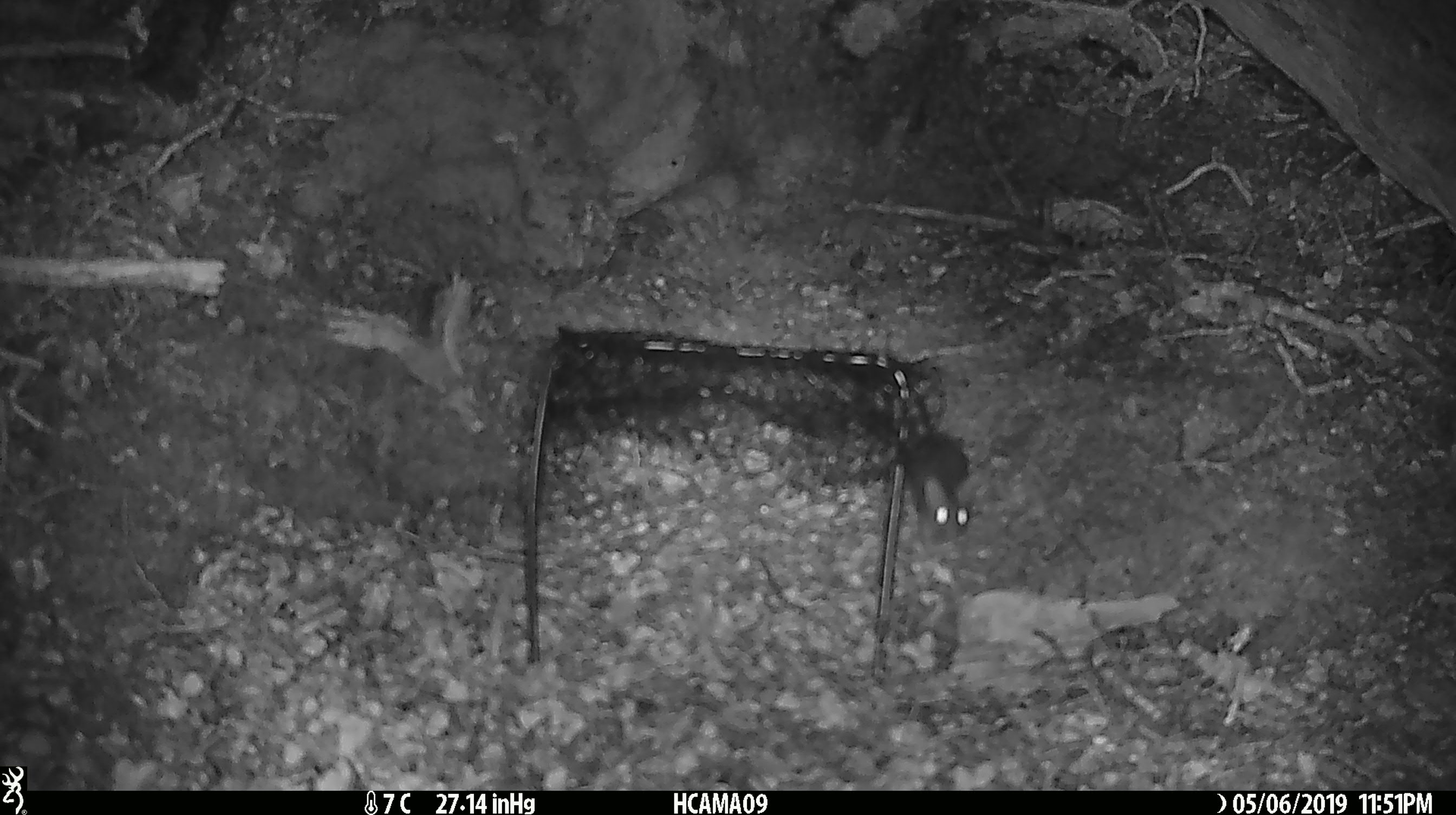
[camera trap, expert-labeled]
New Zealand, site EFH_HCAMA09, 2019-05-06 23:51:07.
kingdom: Animalia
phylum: Chordata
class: Mammalia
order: Rodentia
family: Muridae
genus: Rattus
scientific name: Rattus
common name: rat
Rat (Rattus).